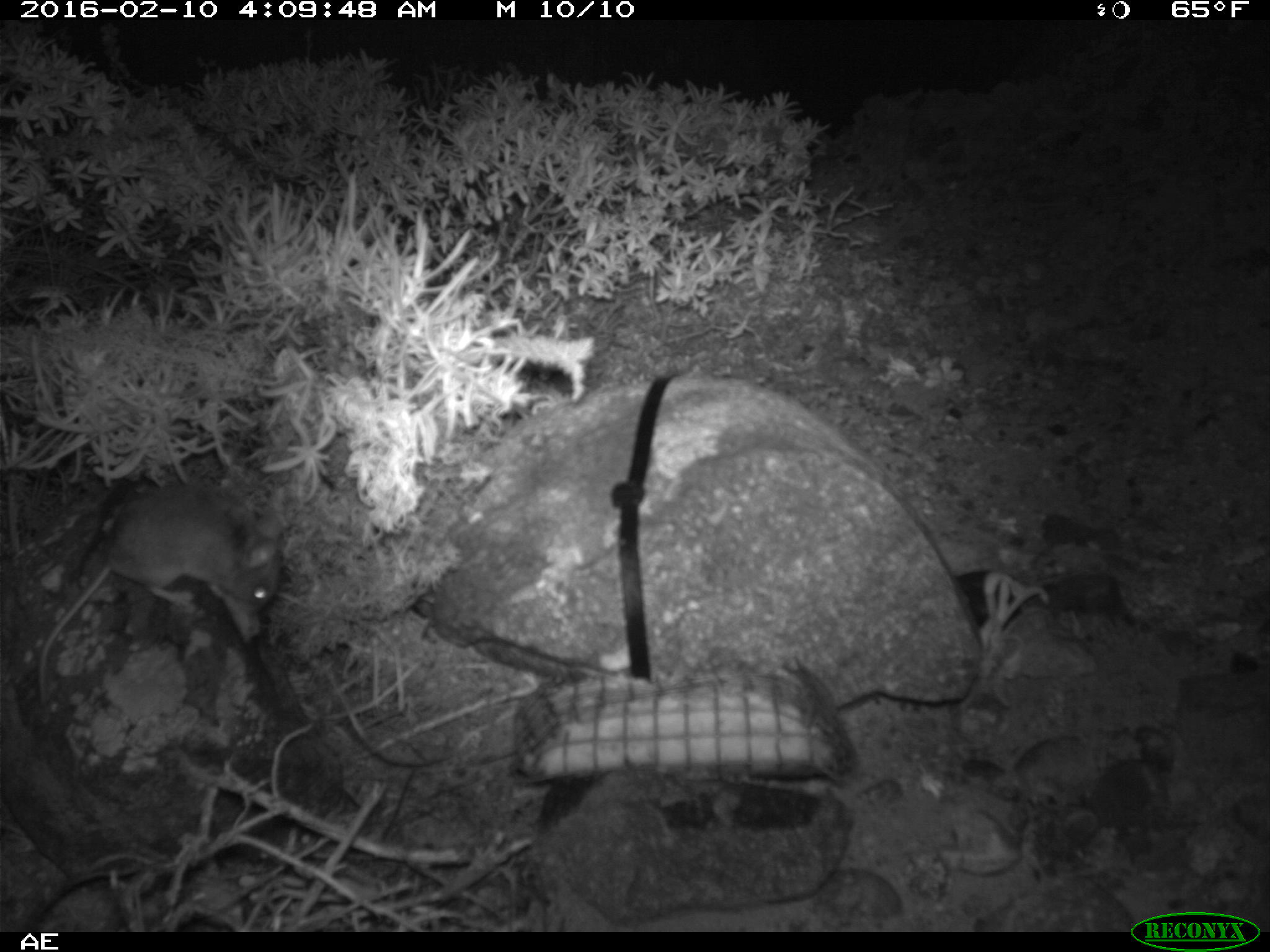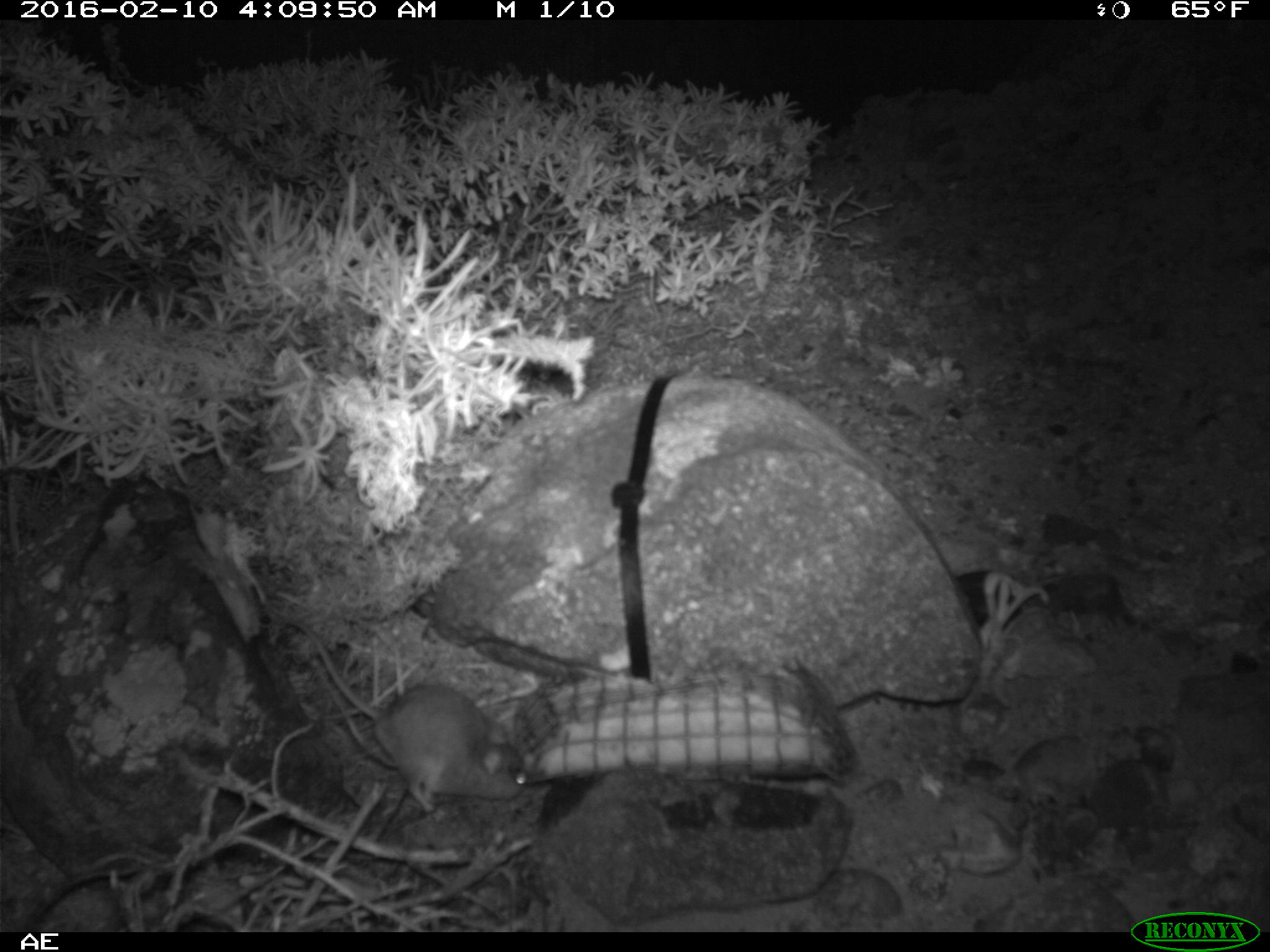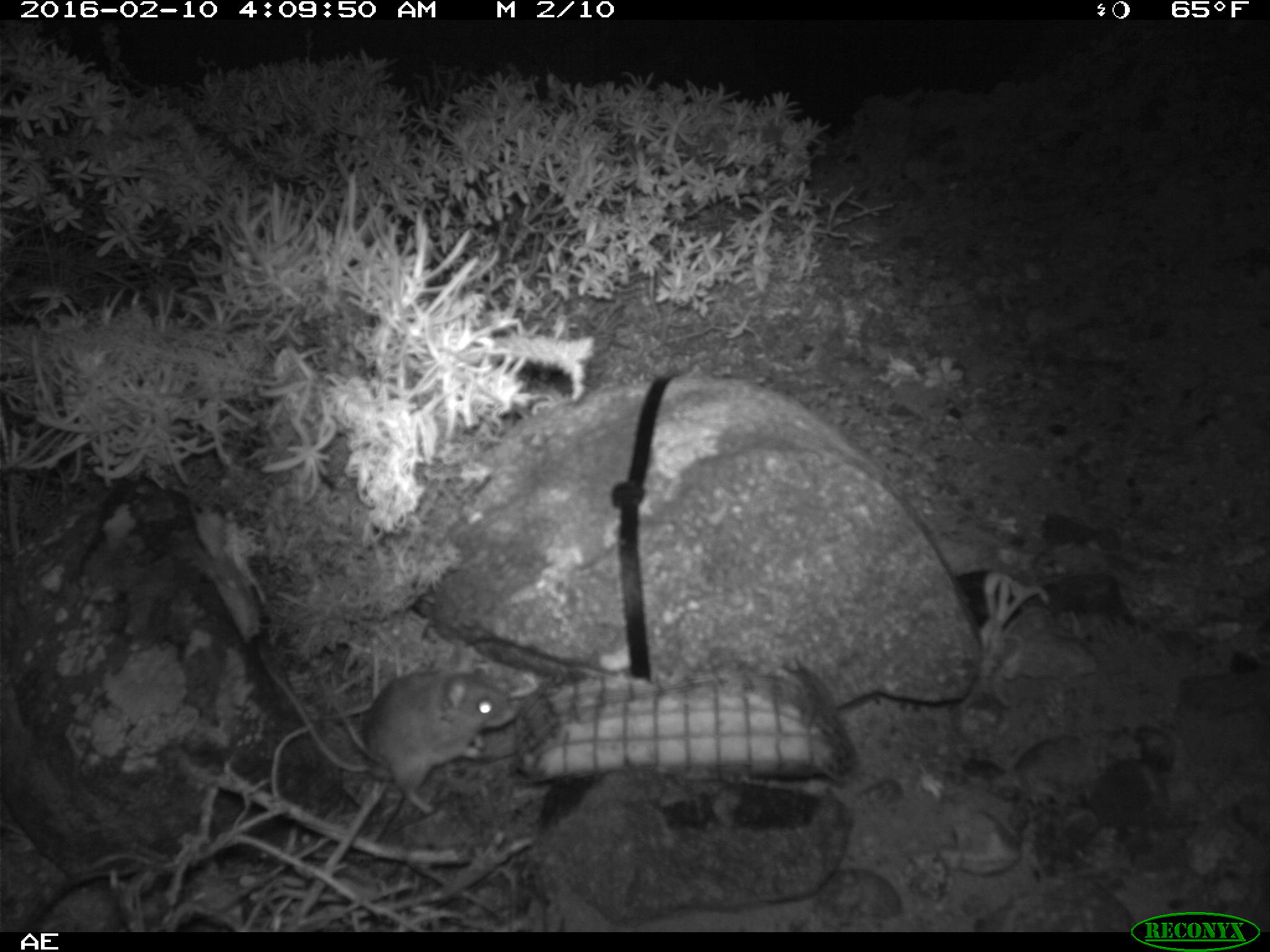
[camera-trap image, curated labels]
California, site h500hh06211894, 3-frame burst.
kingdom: Animalia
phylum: Chordata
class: Mammalia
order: Rodentia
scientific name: Rodentia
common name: rodent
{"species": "rodent (Rodentia)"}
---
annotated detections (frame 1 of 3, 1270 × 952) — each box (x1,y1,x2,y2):
rodent: (37,480,290,705)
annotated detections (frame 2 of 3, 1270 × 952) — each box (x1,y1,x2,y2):
rodent: (278,615,525,816)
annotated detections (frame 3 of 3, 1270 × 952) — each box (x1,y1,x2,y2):
rodent: (252,663,520,809)